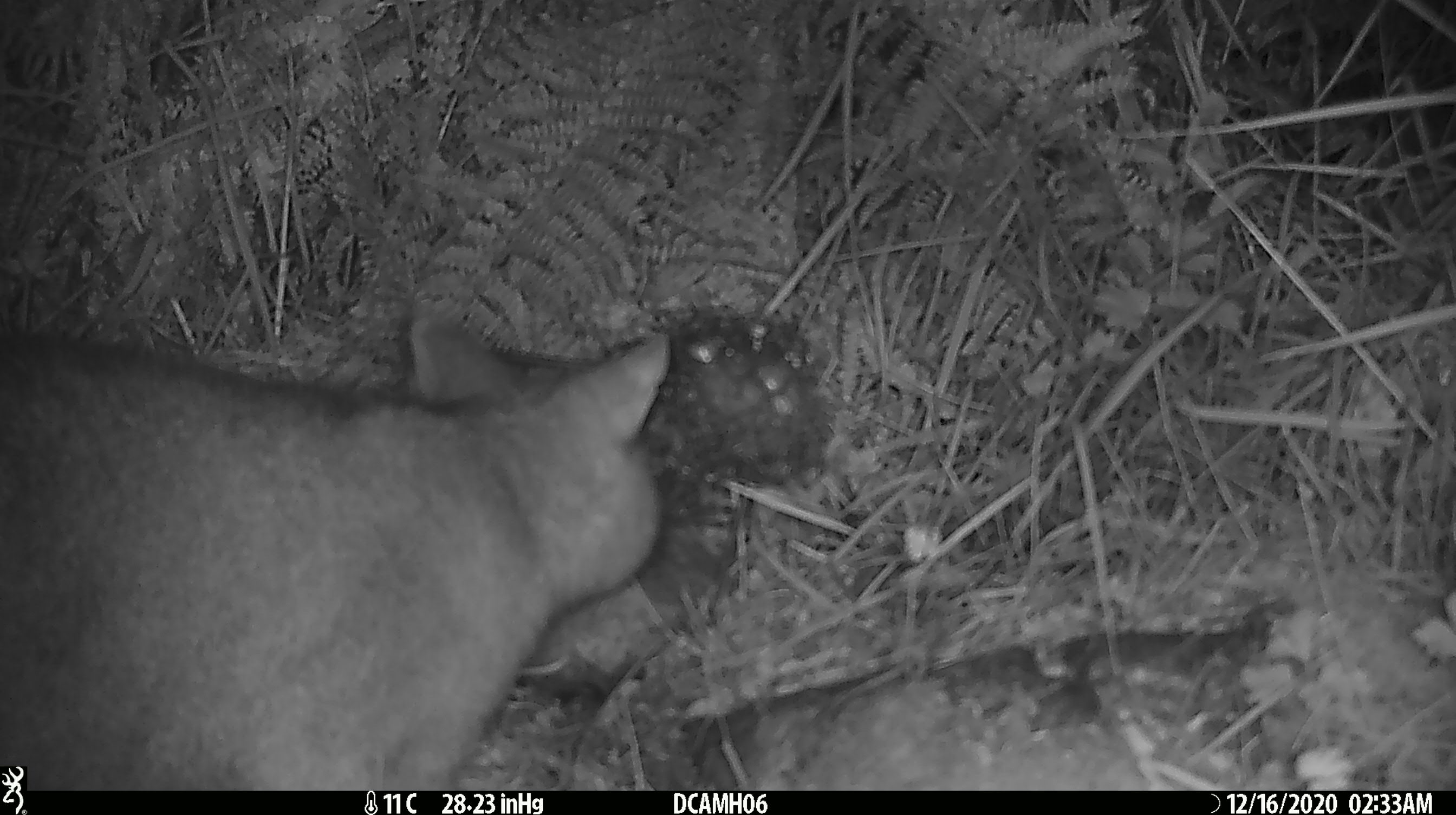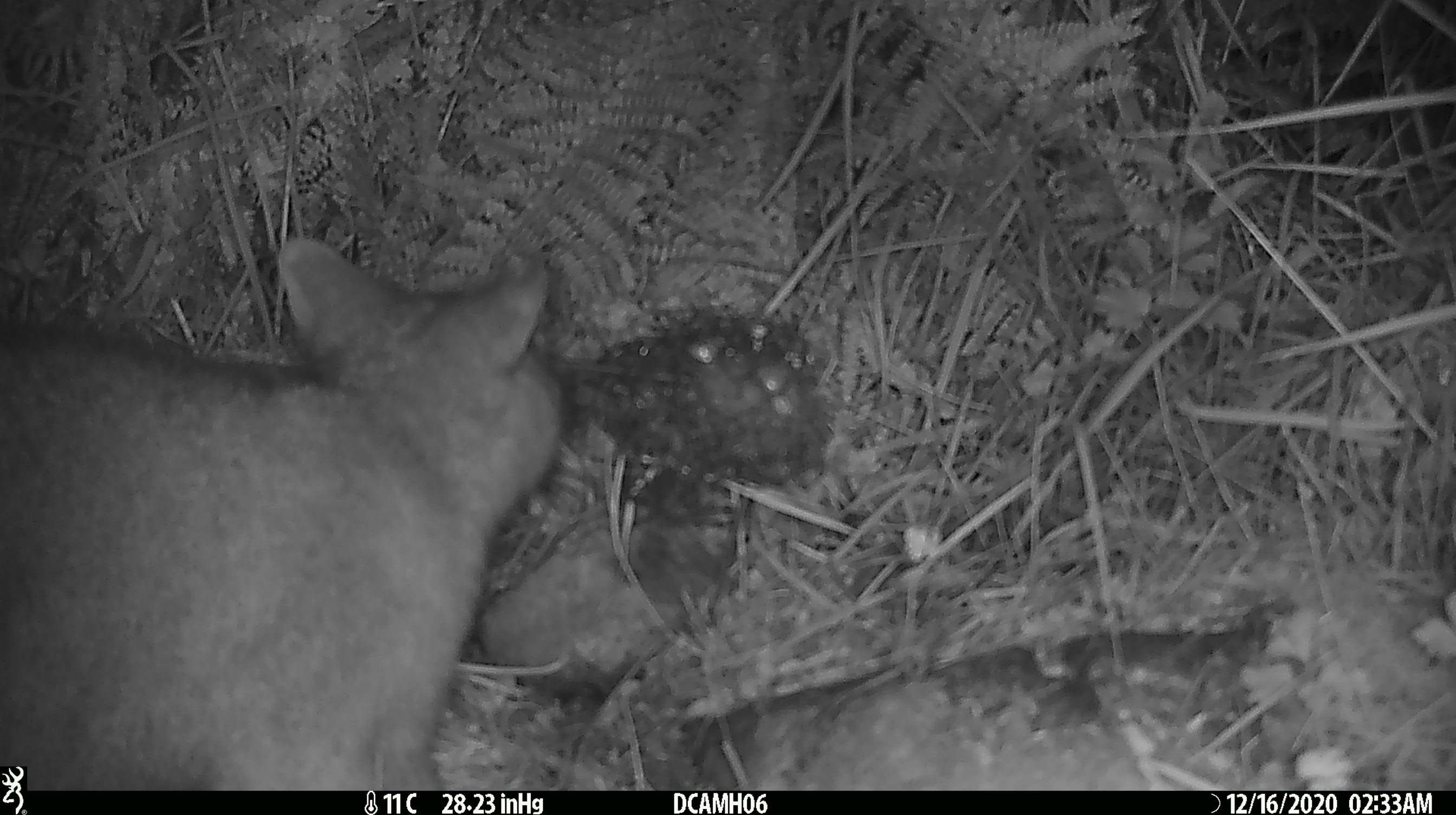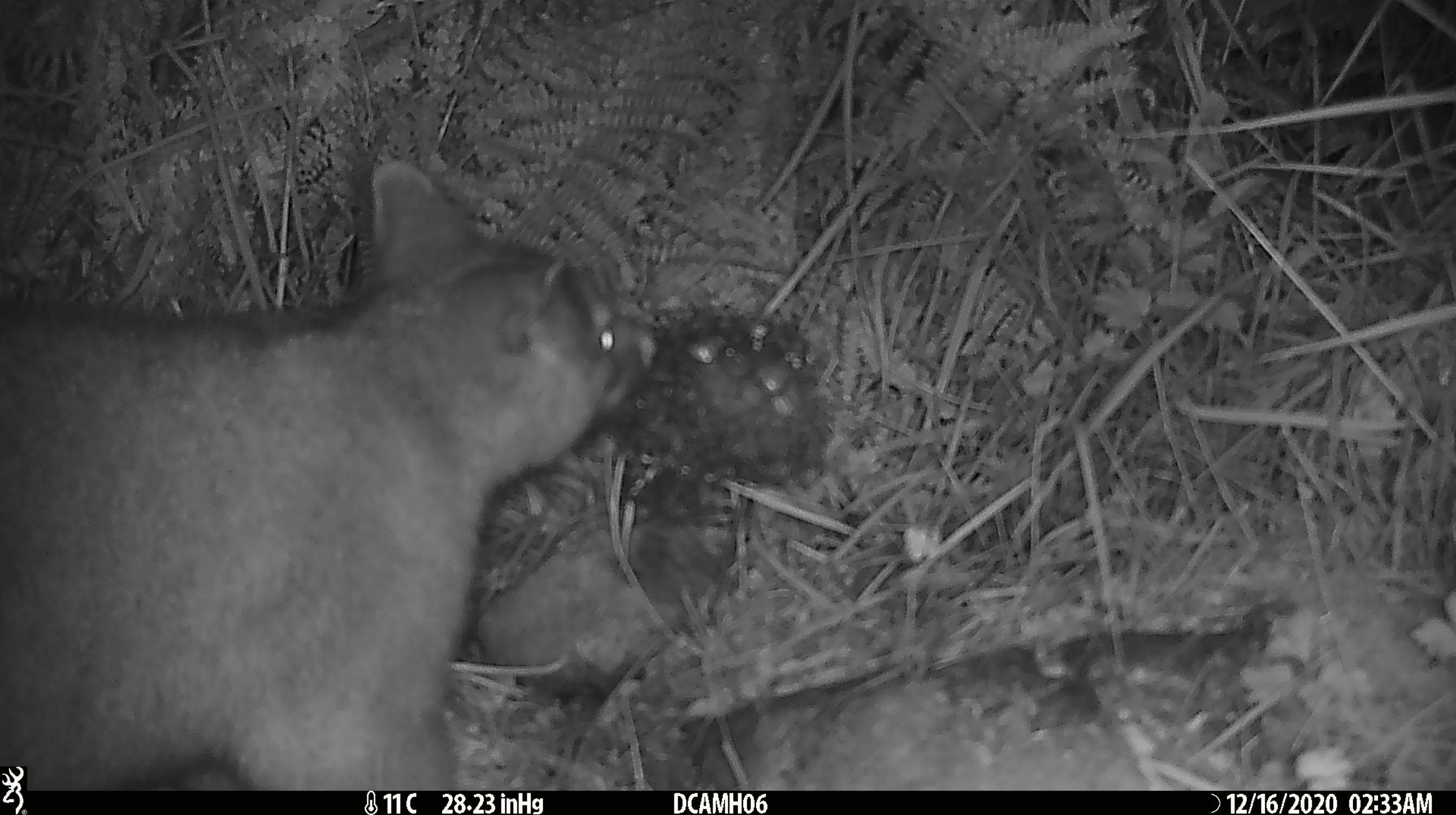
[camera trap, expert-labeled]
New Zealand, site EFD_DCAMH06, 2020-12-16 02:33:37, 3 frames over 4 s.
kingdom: Animalia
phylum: Chordata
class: Mammalia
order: Diprotodontia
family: Phalangeridae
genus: Trichosurus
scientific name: Trichosurus vulpecula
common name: common brushtail possum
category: possum